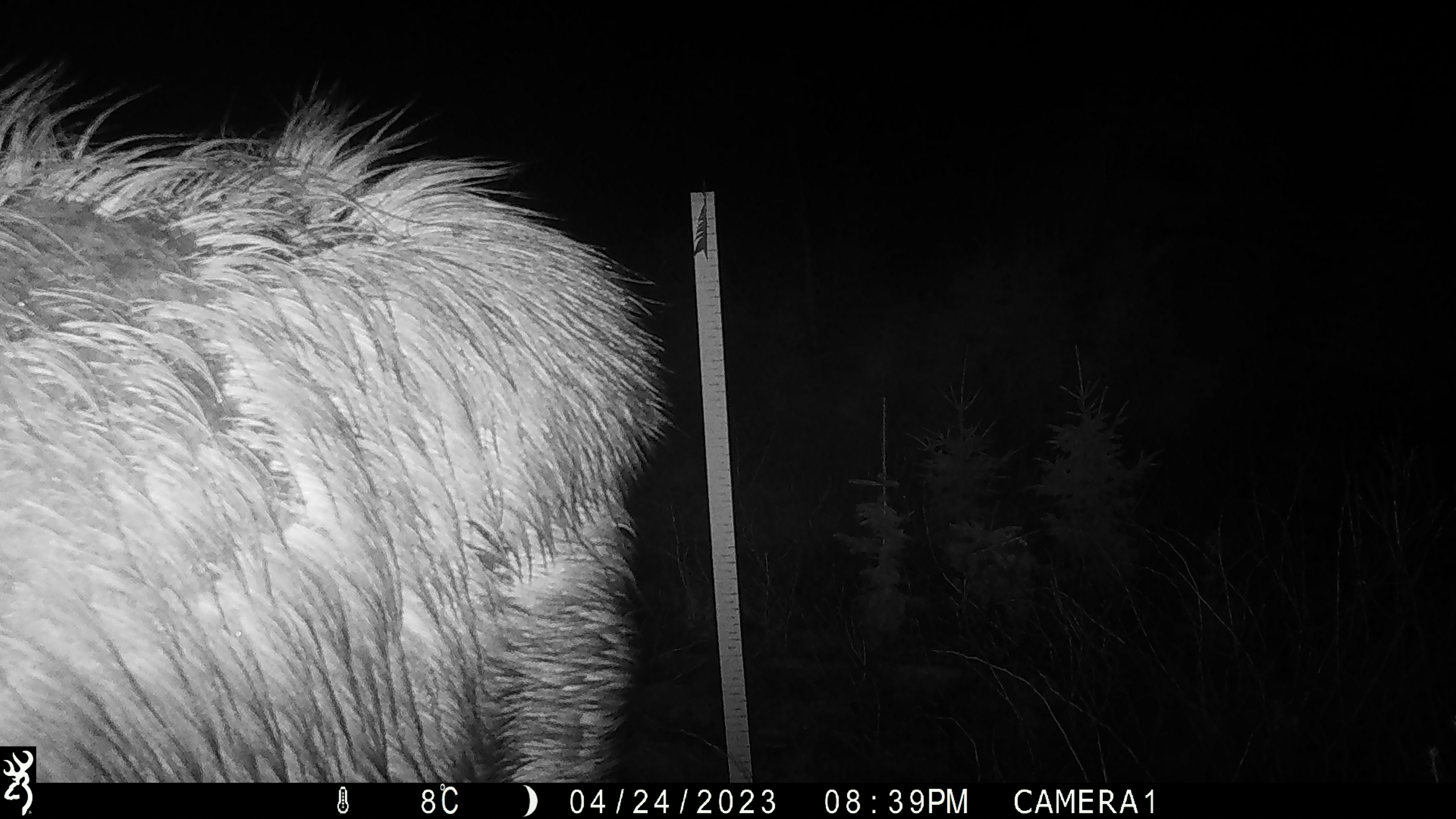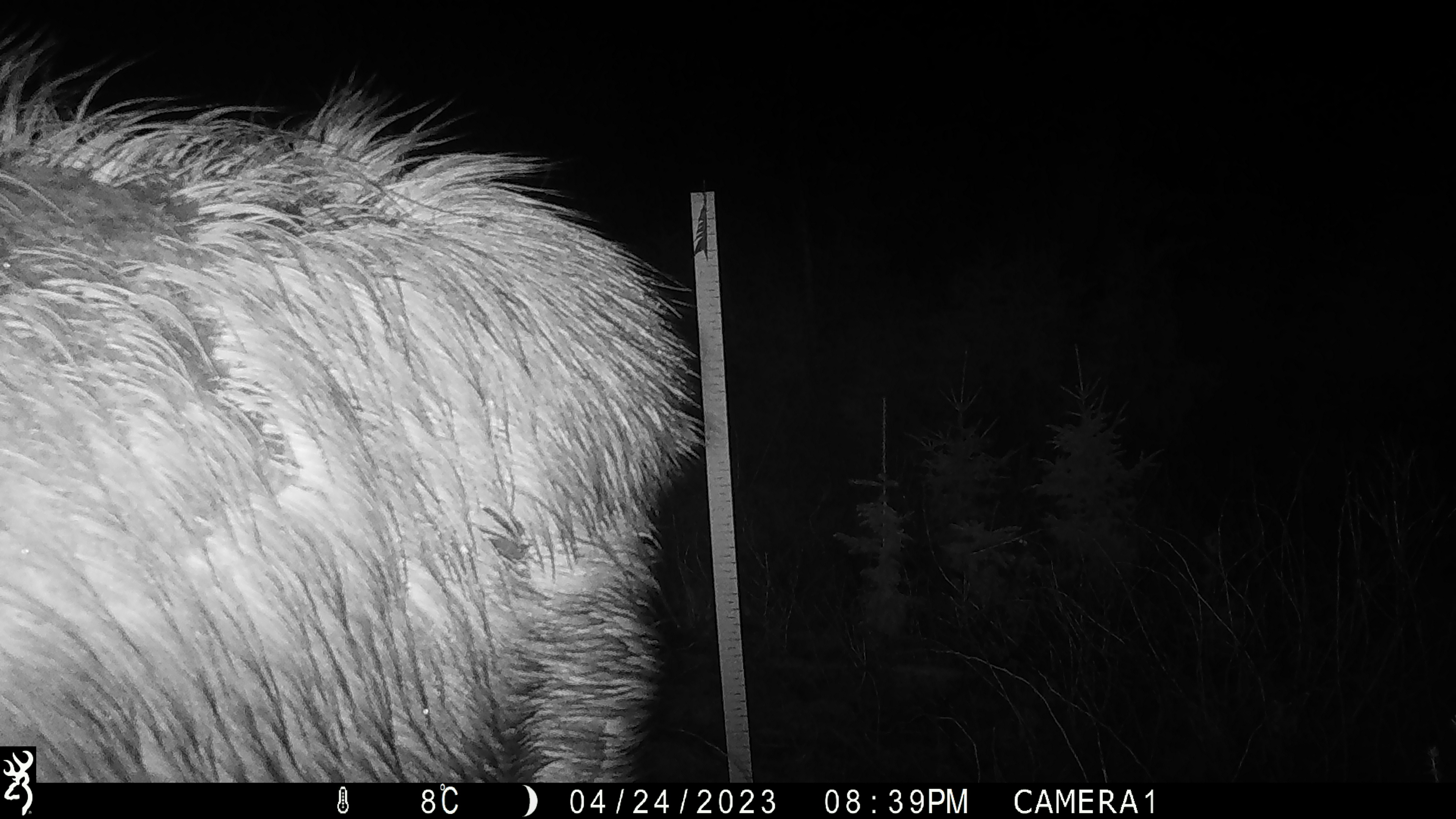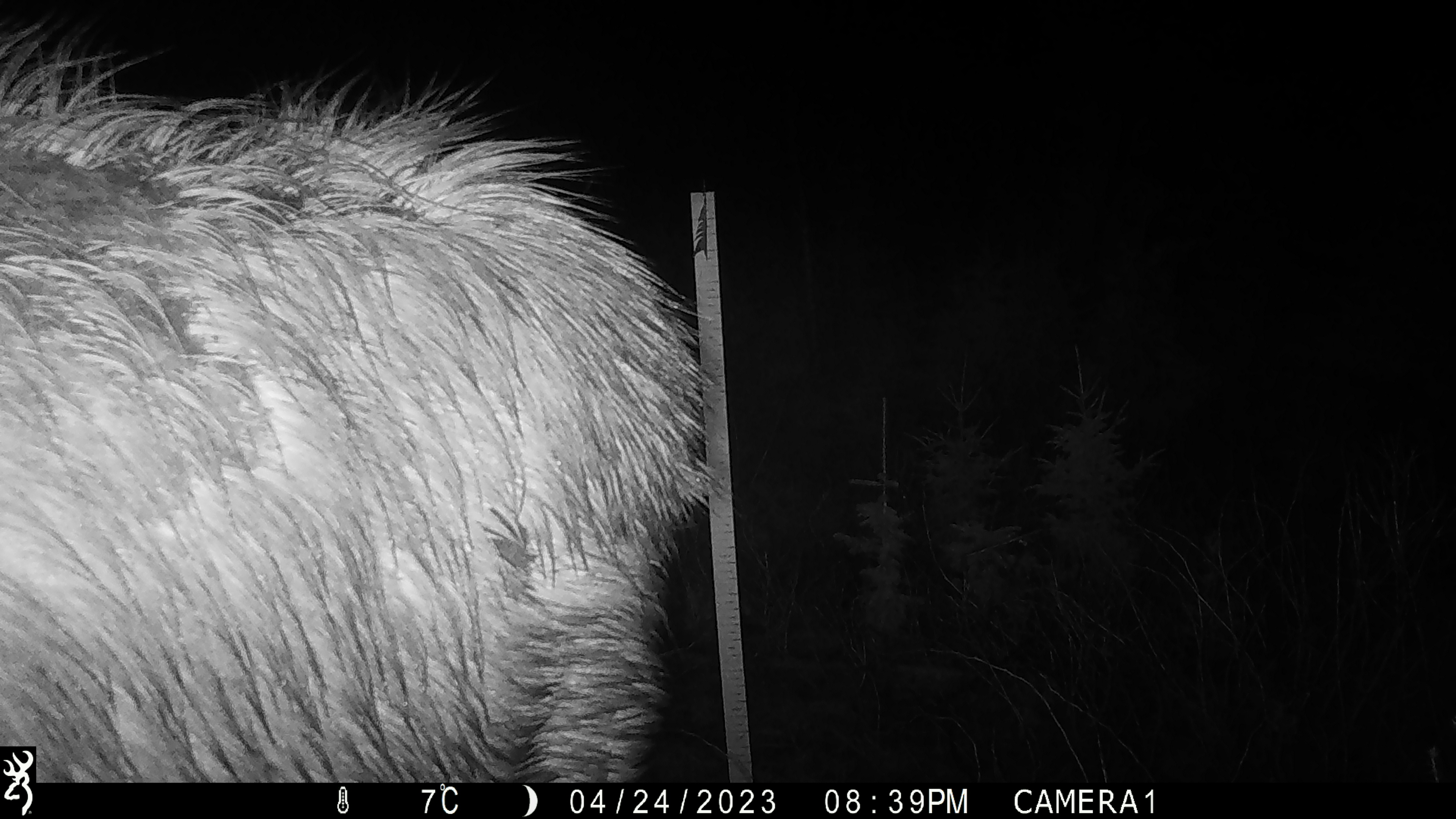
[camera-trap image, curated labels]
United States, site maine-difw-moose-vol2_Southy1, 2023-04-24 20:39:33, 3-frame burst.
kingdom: Animalia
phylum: Chordata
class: Mammalia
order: Artiodactyla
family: Cervidae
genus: Alces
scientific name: Alces alces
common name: moose